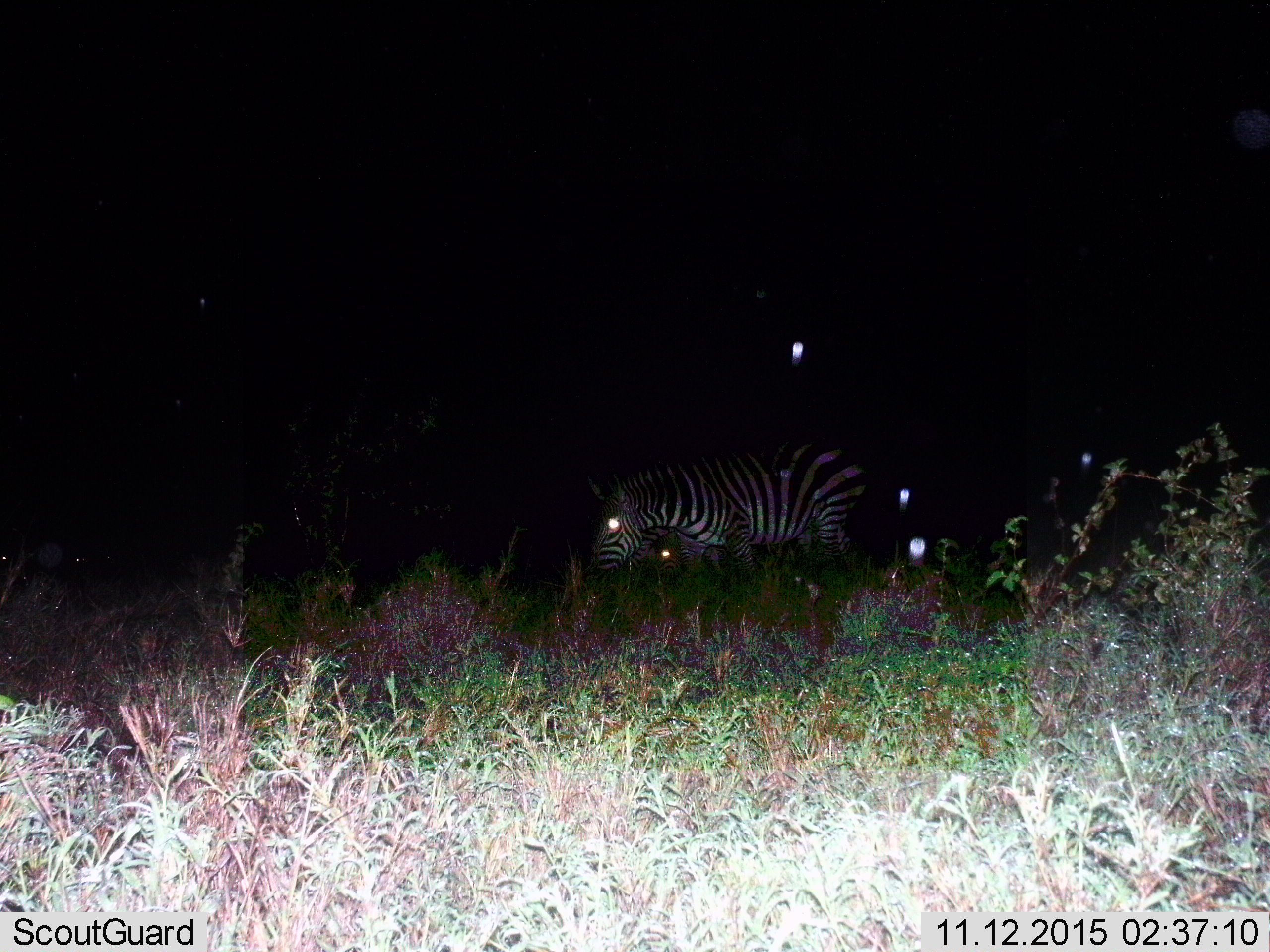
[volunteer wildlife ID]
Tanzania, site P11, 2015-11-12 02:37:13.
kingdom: Animalia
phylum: Chordata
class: Mammalia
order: Perissodactyla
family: Equidae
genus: Equus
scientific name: Equus quagga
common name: plains zebra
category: zebra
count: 2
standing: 90%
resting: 10%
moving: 10%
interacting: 0%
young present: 0%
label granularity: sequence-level